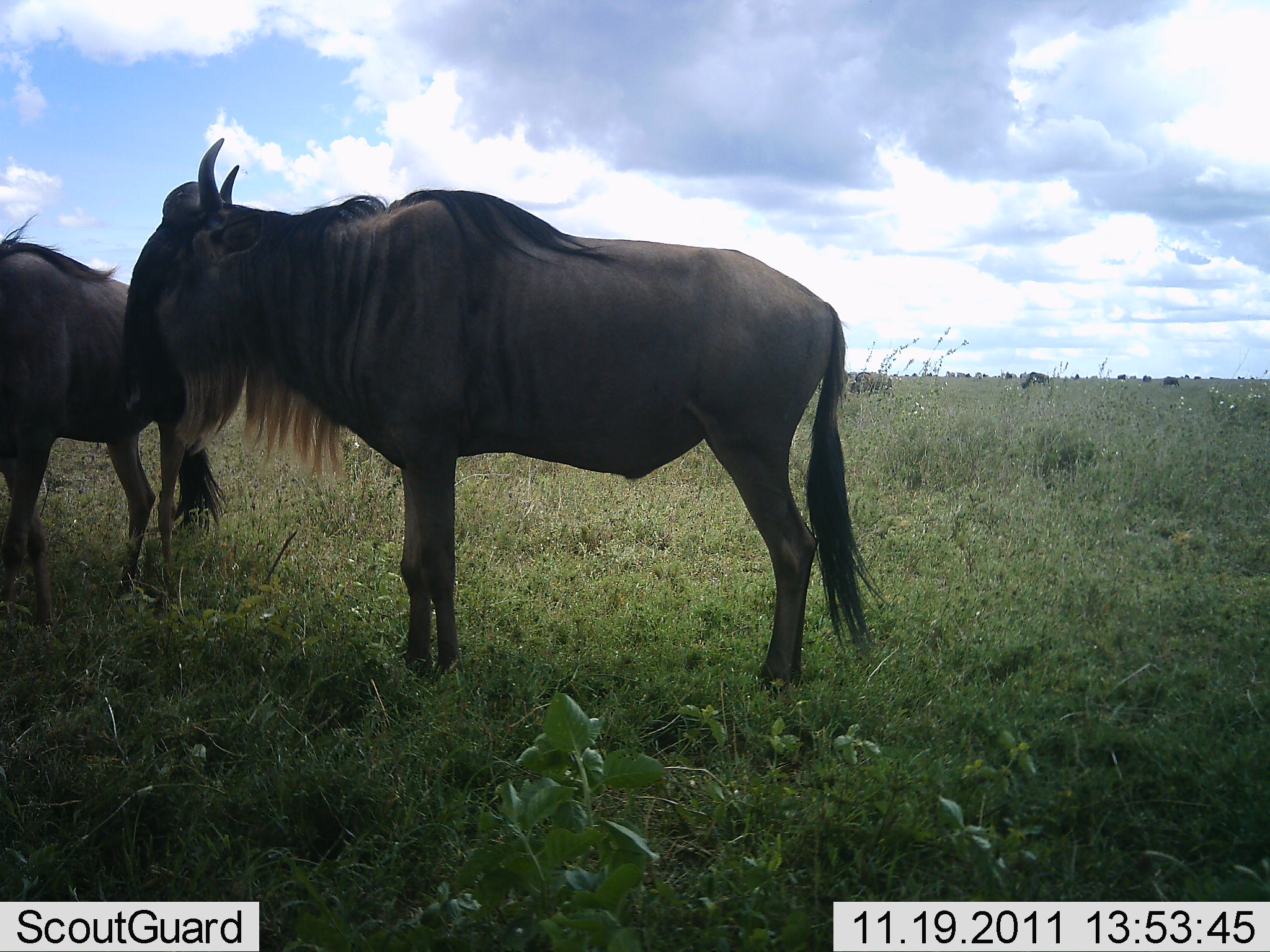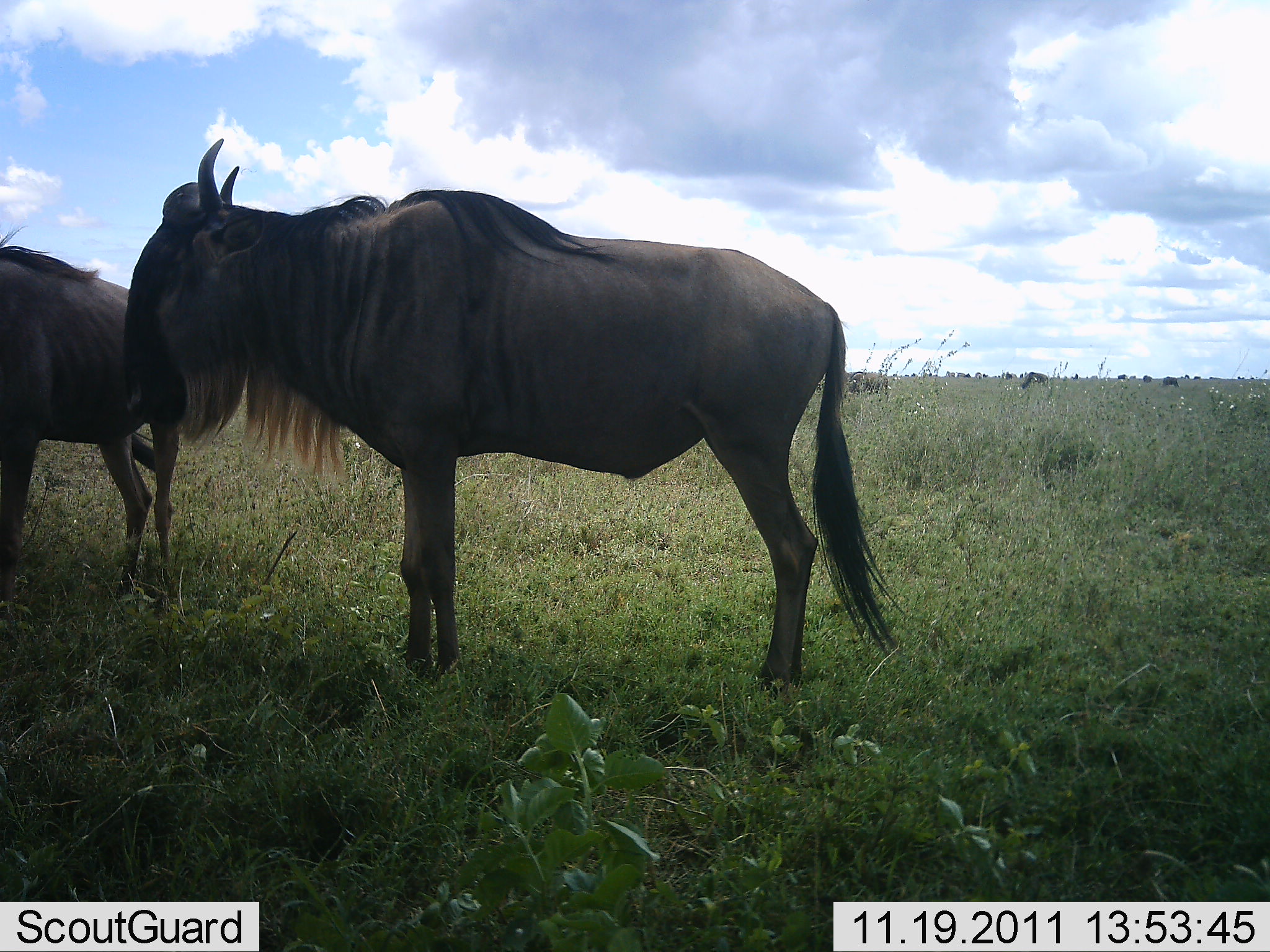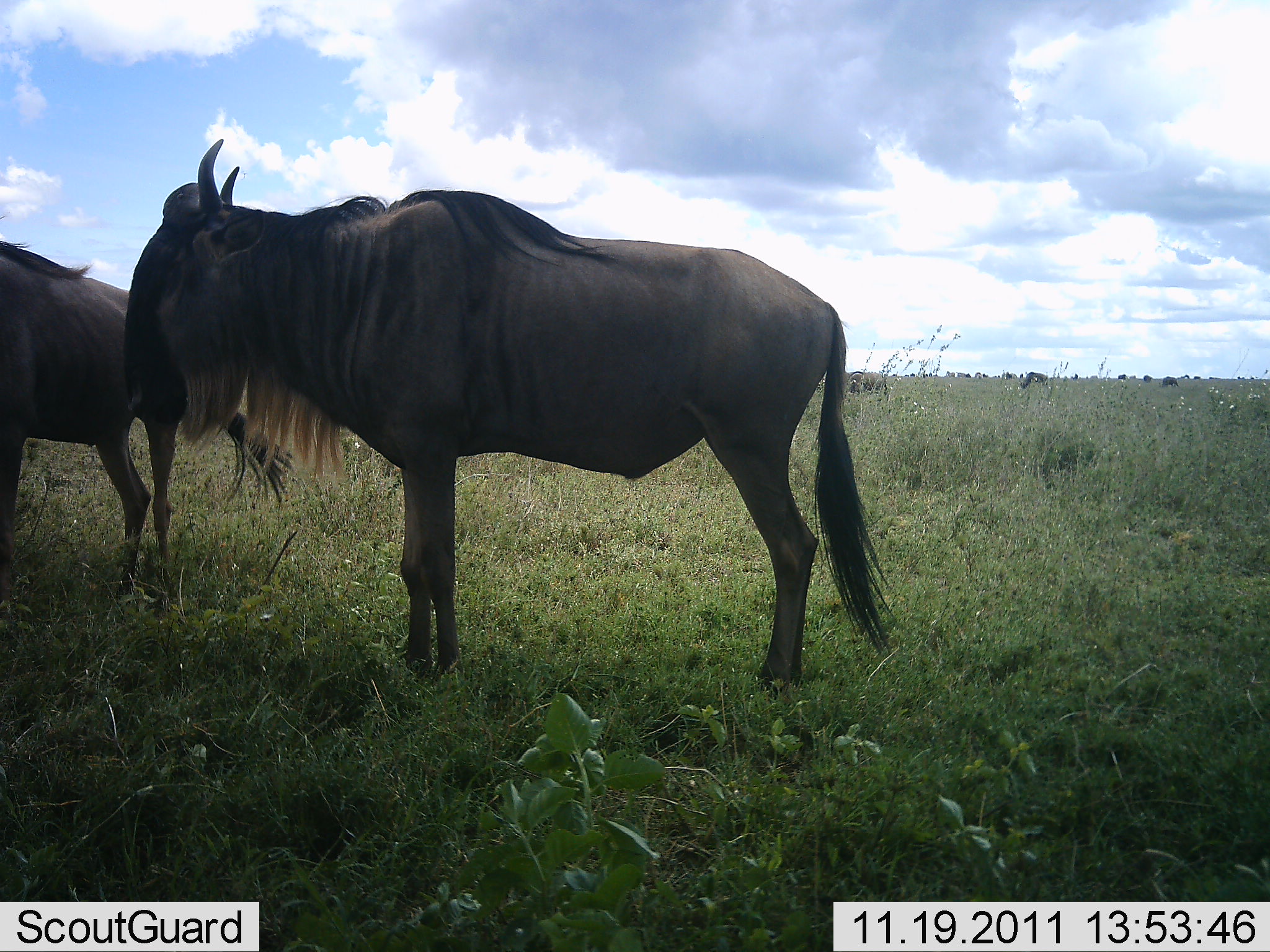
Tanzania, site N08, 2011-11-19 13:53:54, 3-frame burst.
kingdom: Animalia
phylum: Chordata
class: Mammalia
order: Artiodactyla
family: Bovidae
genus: Connochaetes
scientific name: Connochaetes taurinus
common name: blue wildebeest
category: wildebeest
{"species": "wildebeest (blue wildebeest) (Connochaetes taurinus)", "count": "2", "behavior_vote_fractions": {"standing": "100%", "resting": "0%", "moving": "26%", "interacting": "0%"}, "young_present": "0%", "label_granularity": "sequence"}